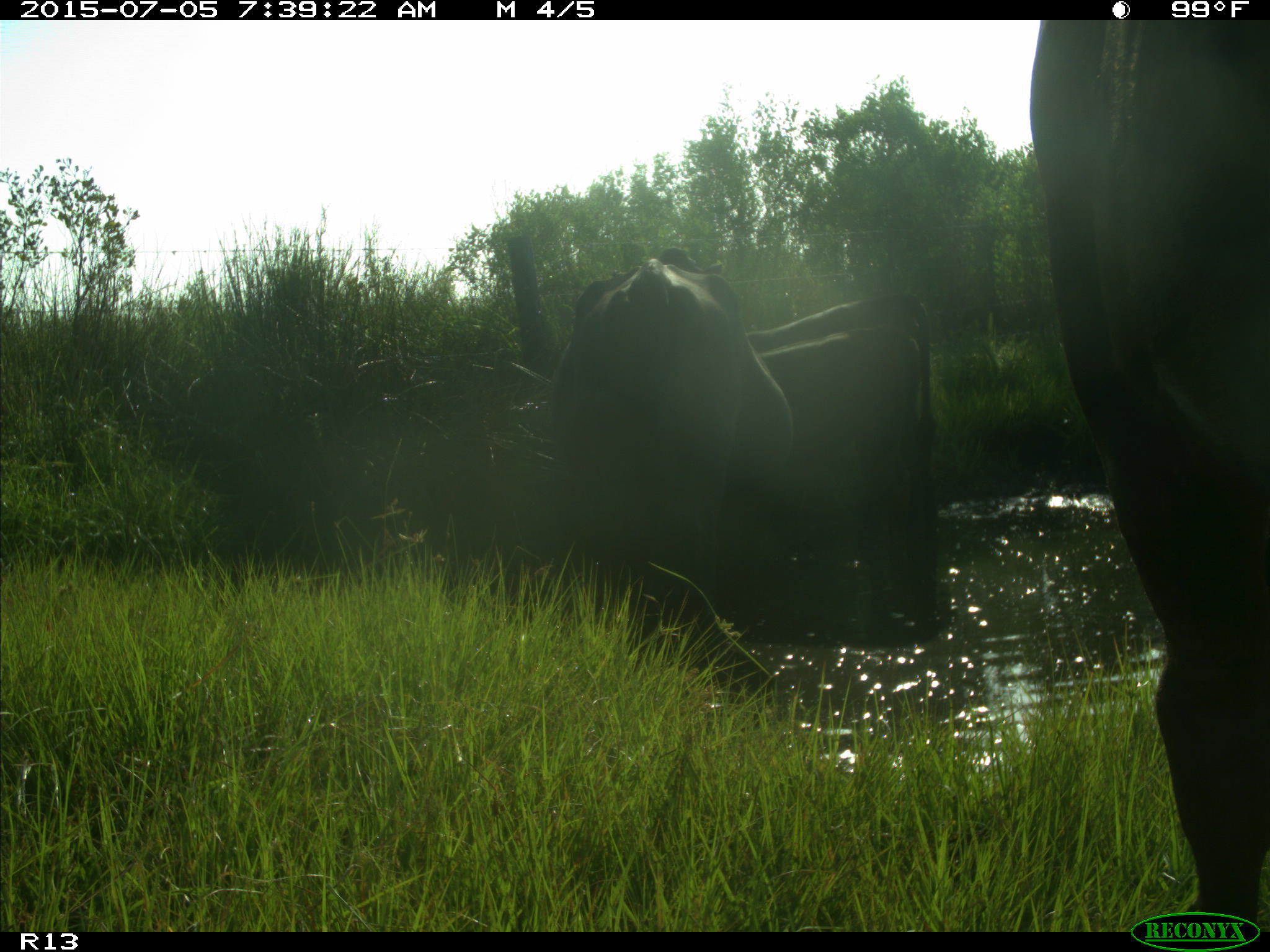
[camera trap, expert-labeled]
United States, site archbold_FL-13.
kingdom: Animalia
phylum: Chordata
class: Mammalia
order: Artiodactyla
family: Bovidae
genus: Bos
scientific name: Bos taurus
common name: domestic cow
Bos taurus (domestic cow).